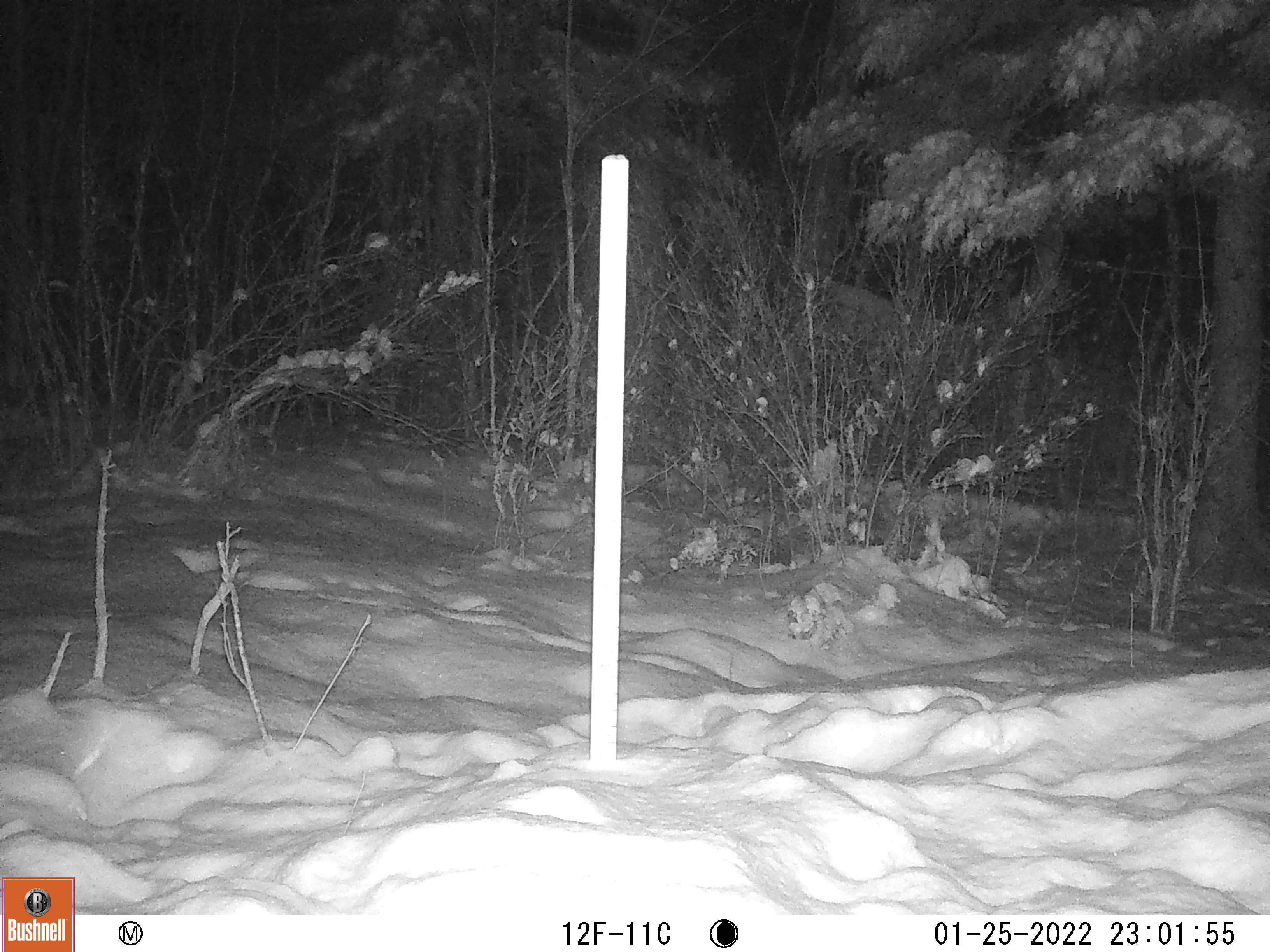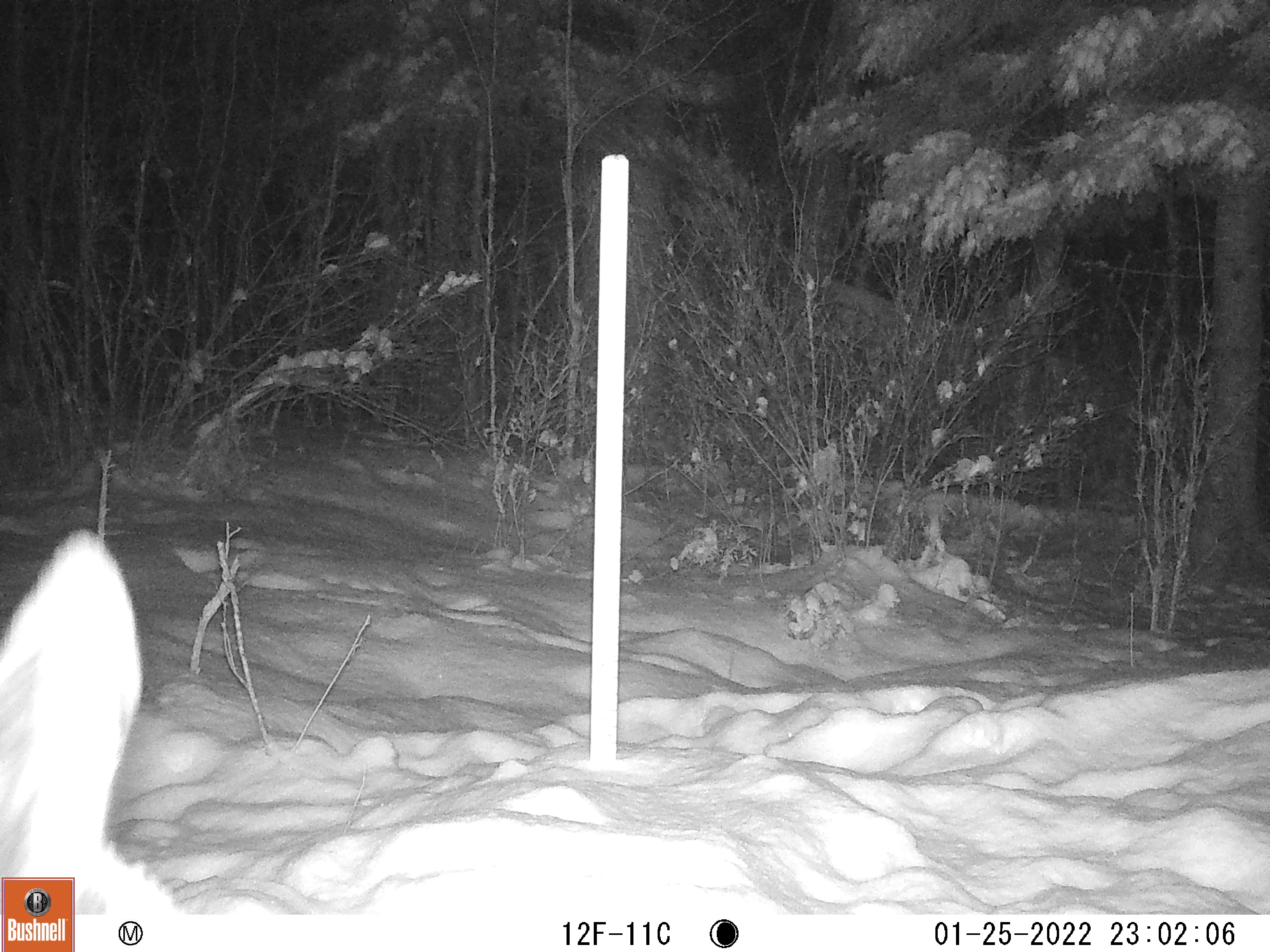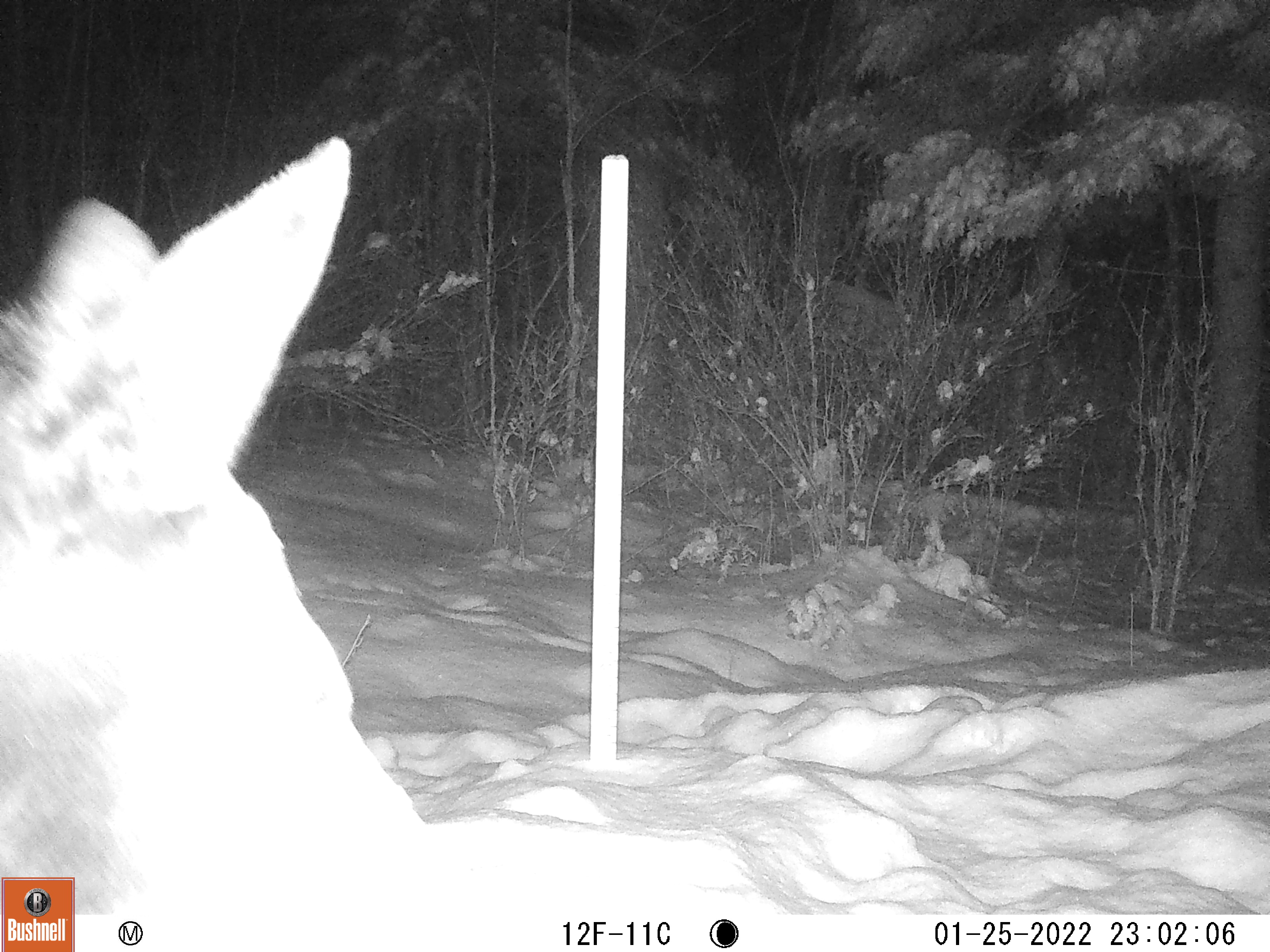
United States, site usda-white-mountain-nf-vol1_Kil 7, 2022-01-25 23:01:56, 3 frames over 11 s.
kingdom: Animalia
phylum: Chordata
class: Mammalia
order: Artiodactyla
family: Cervidae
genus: Alces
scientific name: Alces alces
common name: moose